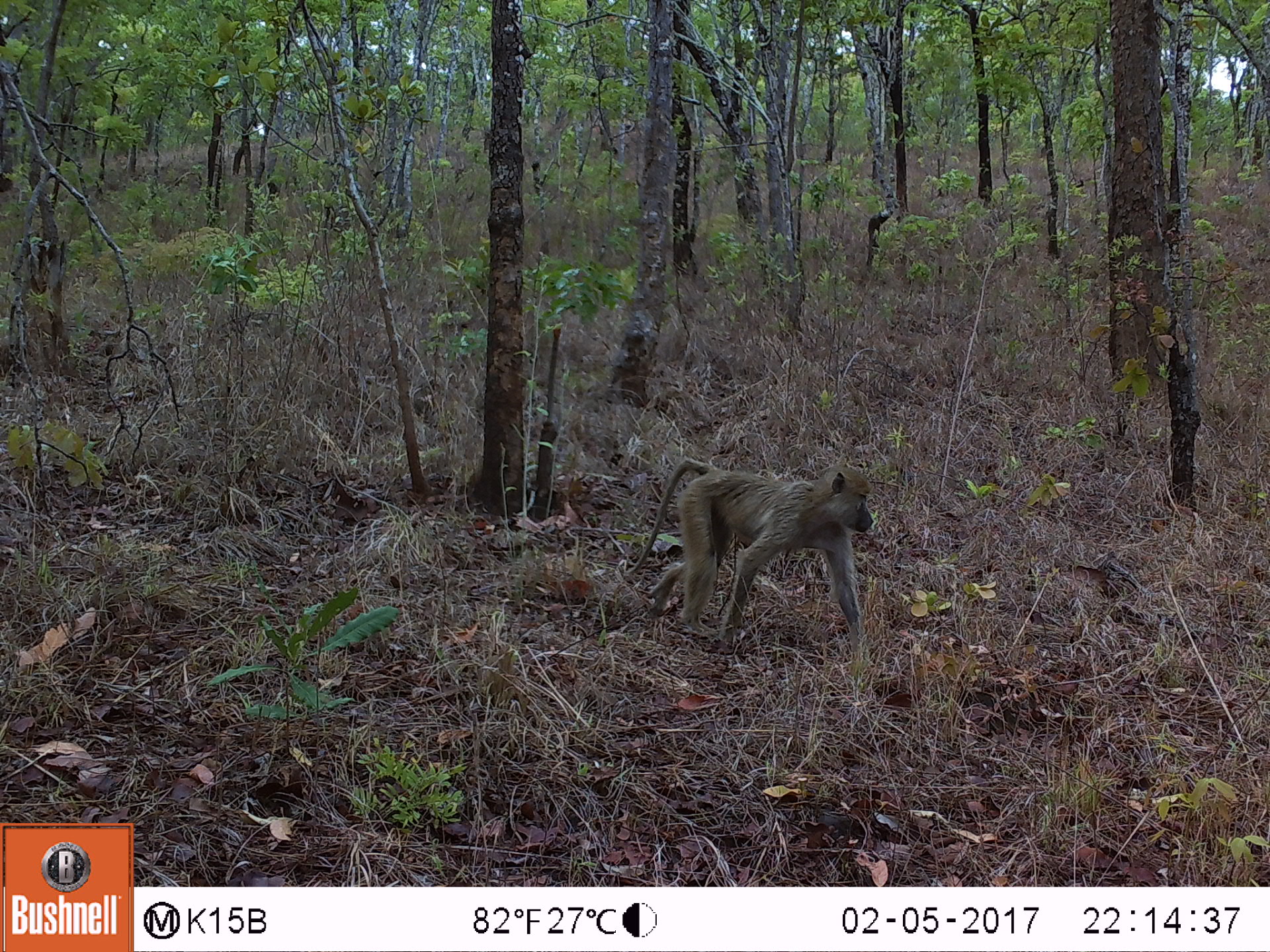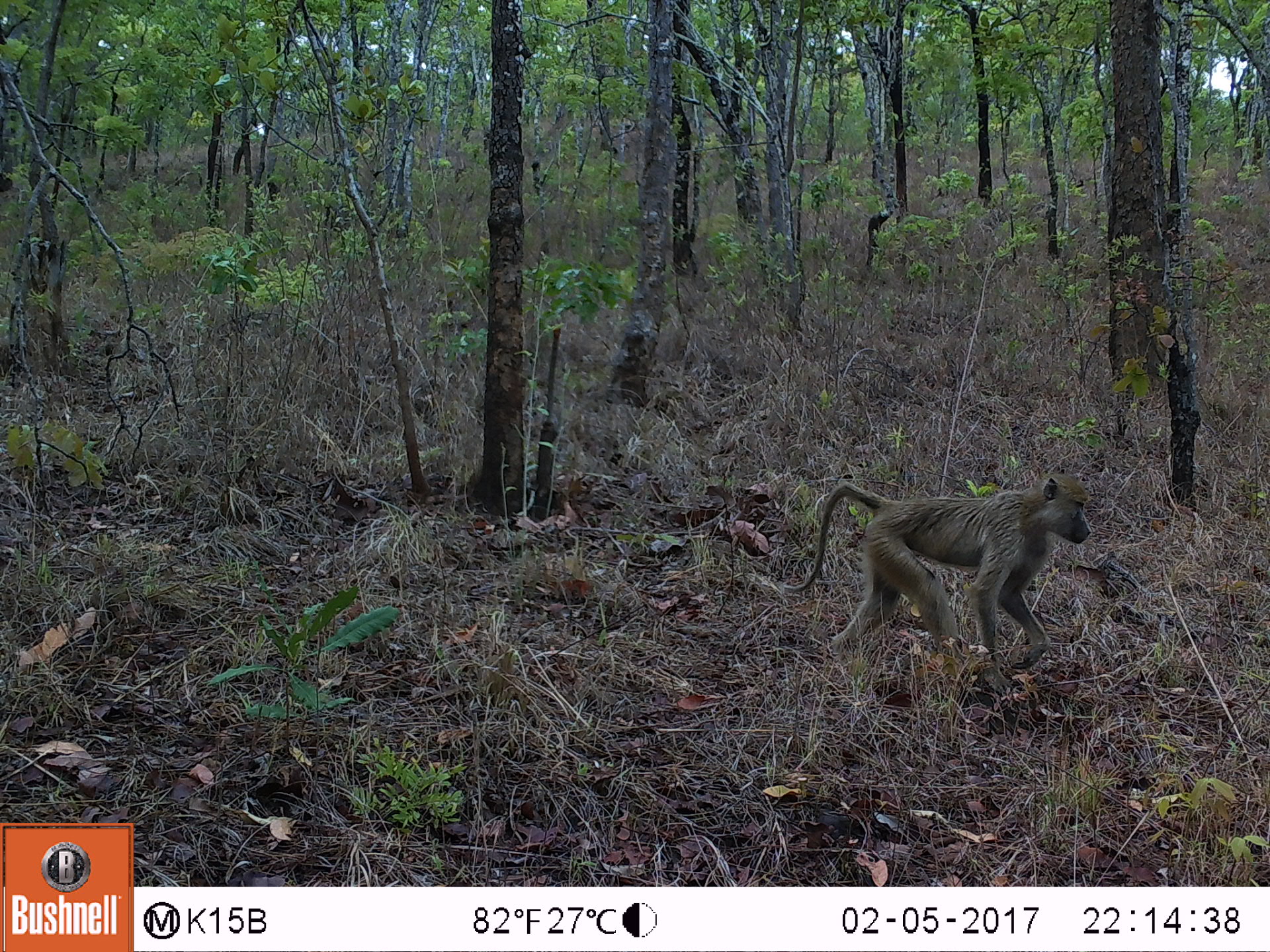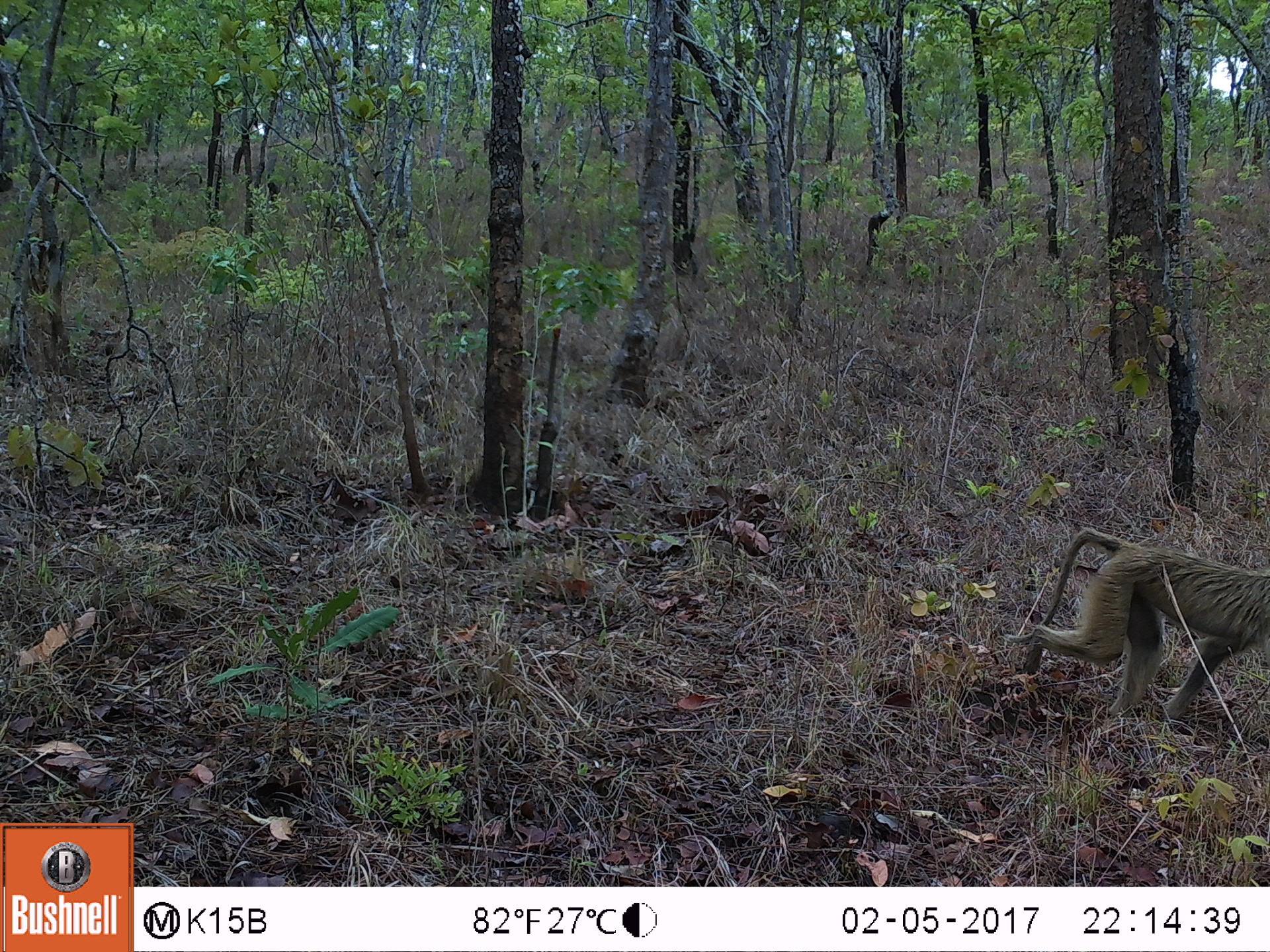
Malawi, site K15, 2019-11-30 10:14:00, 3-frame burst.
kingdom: Animalia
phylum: Chordata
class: Mammalia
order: Primates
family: Cercopithecidae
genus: Papio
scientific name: Papio cynocephalus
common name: yellow baboon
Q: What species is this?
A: Yellow baboon (Papio cynocephalus).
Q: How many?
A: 1.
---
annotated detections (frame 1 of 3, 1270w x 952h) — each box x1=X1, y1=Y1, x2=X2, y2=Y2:
yellow baboon: x1=610, y1=454, x2=890, y2=621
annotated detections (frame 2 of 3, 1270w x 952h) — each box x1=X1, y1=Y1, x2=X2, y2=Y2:
yellow baboon: x1=792, y1=469, x2=1099, y2=648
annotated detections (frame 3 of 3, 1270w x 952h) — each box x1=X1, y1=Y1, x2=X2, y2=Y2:
yellow baboon: x1=1015, y1=530, x2=1266, y2=745